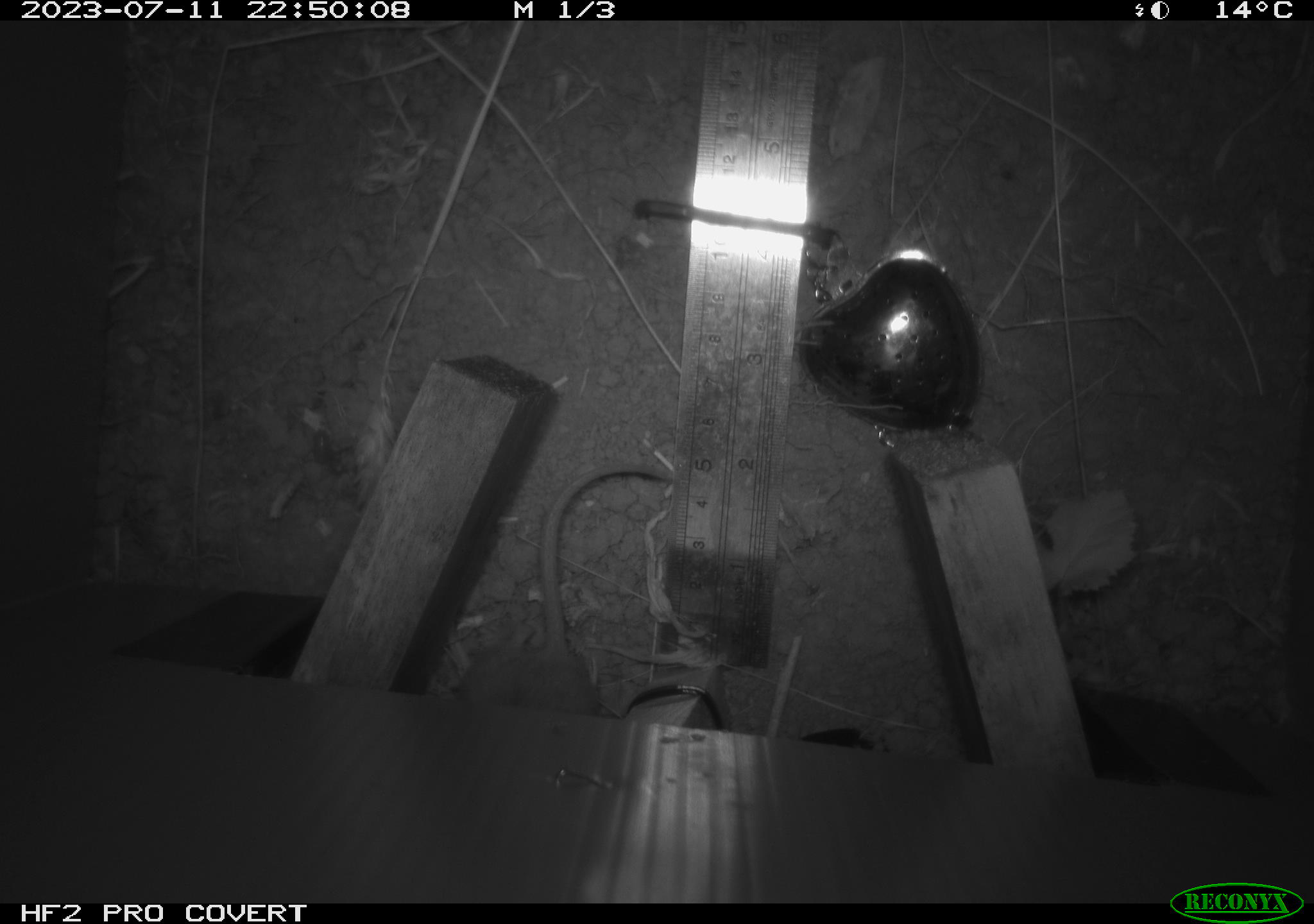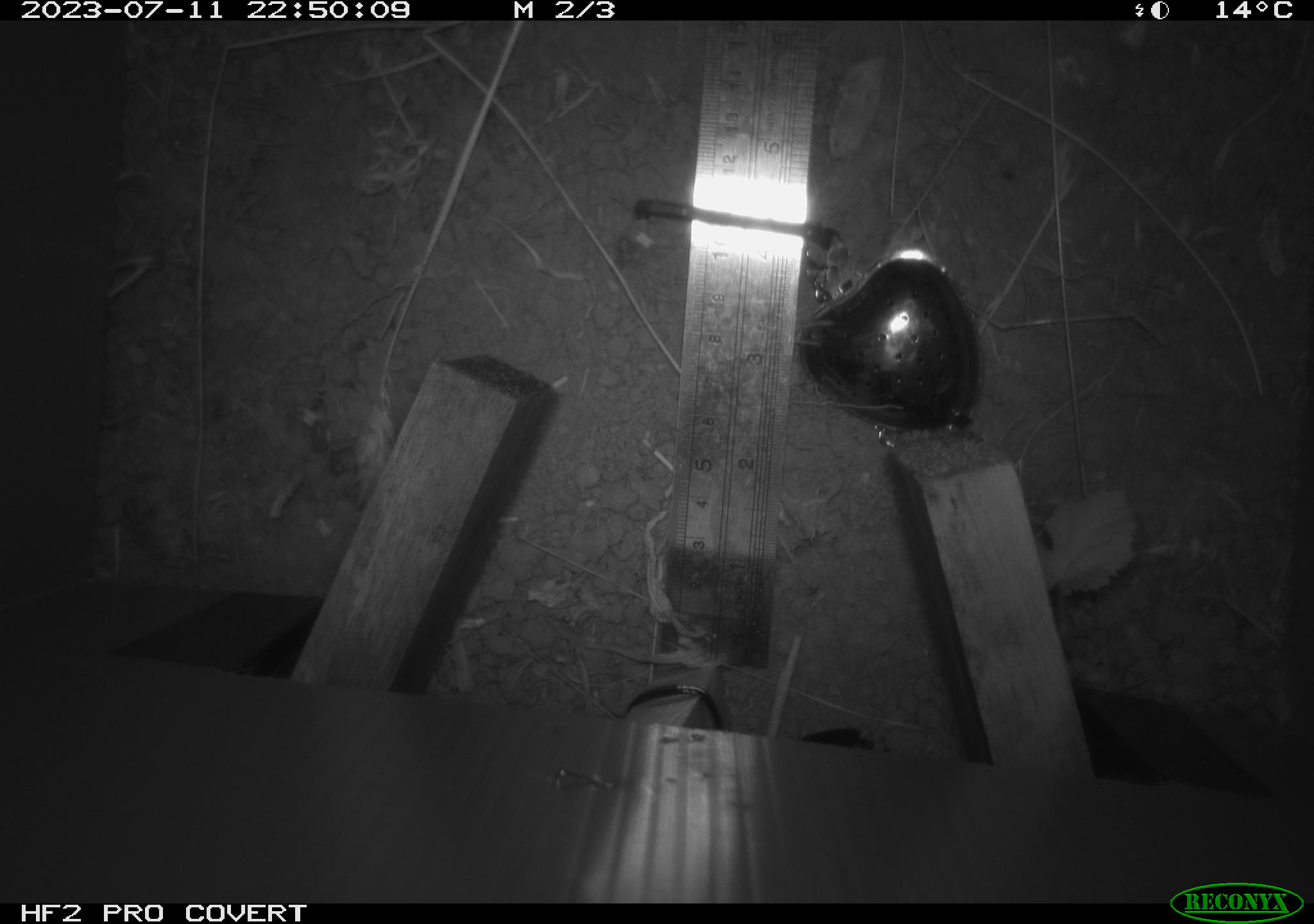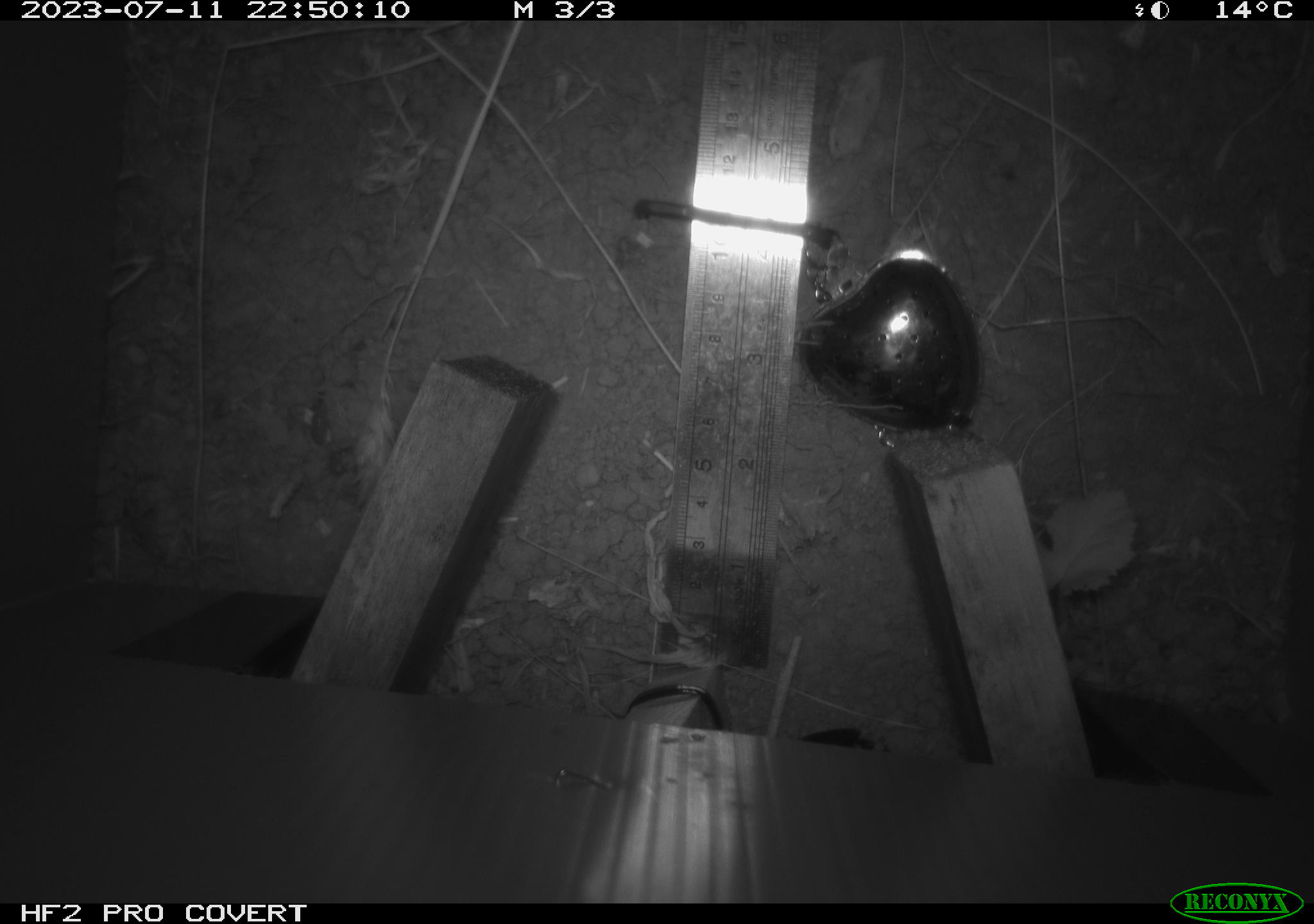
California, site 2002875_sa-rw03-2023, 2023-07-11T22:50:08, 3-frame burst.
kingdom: Animalia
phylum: Chordata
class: Mammalia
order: Rodentia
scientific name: Rodentia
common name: mouse species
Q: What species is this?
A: Mouse species (Rodentia).